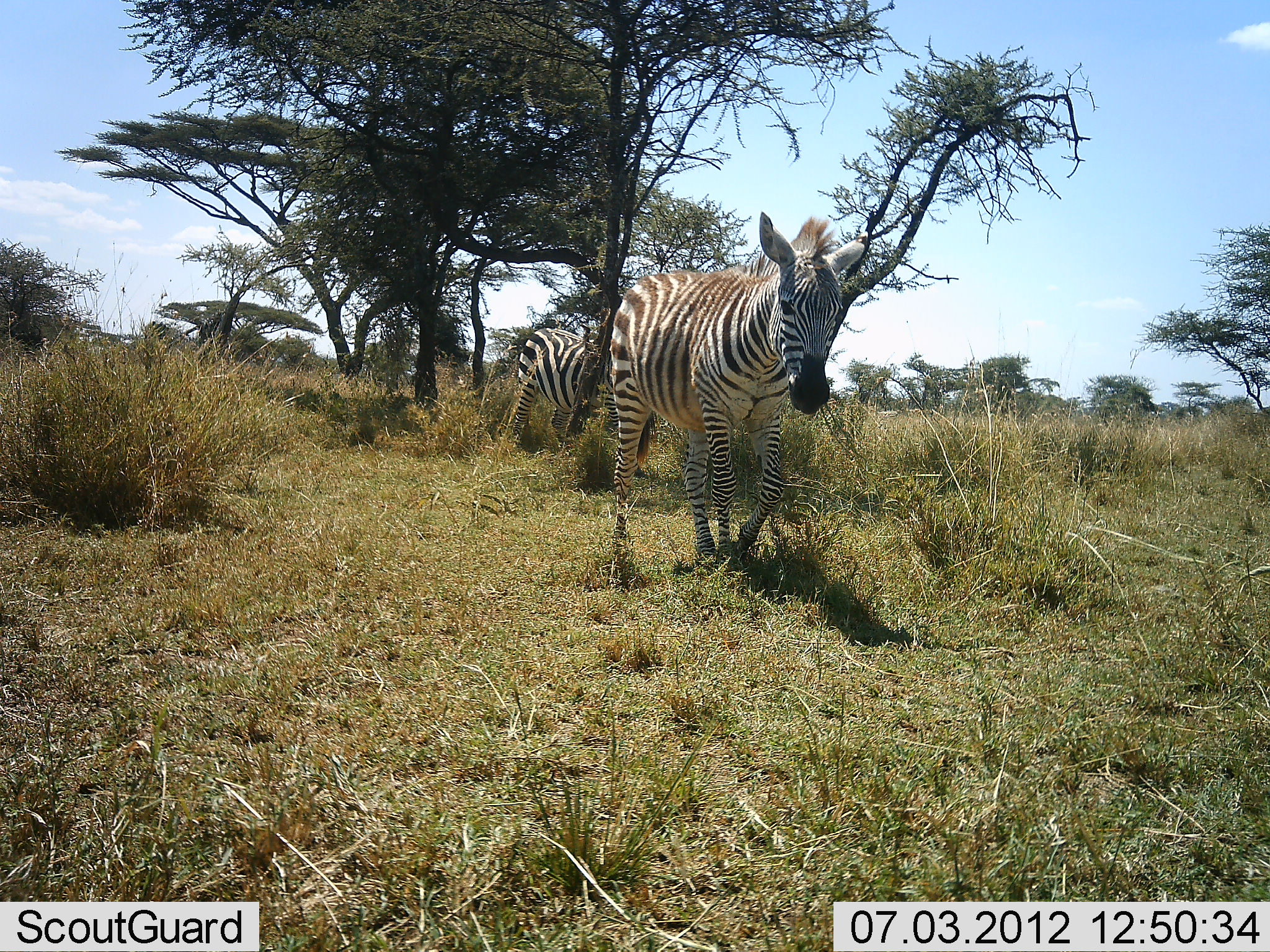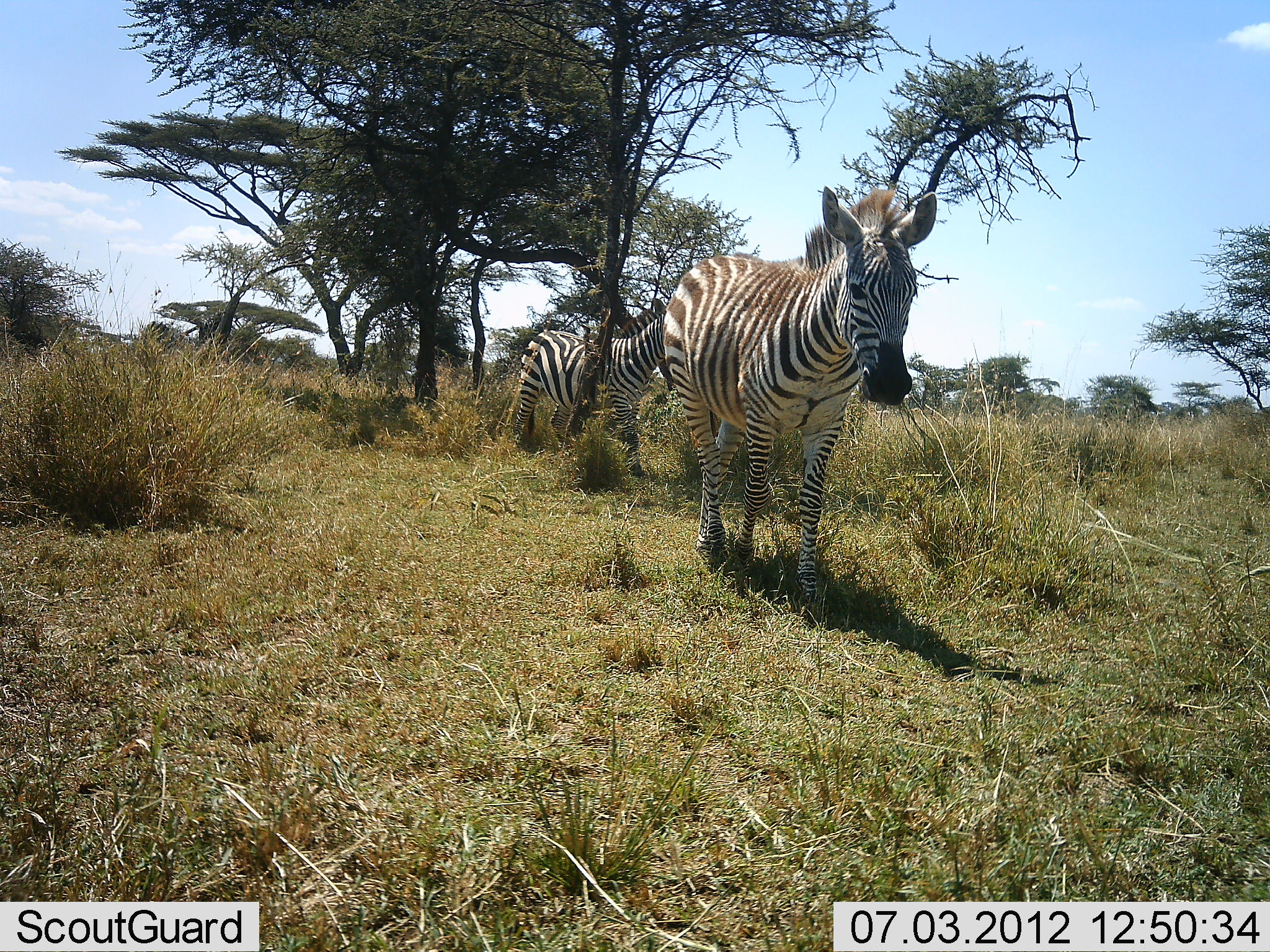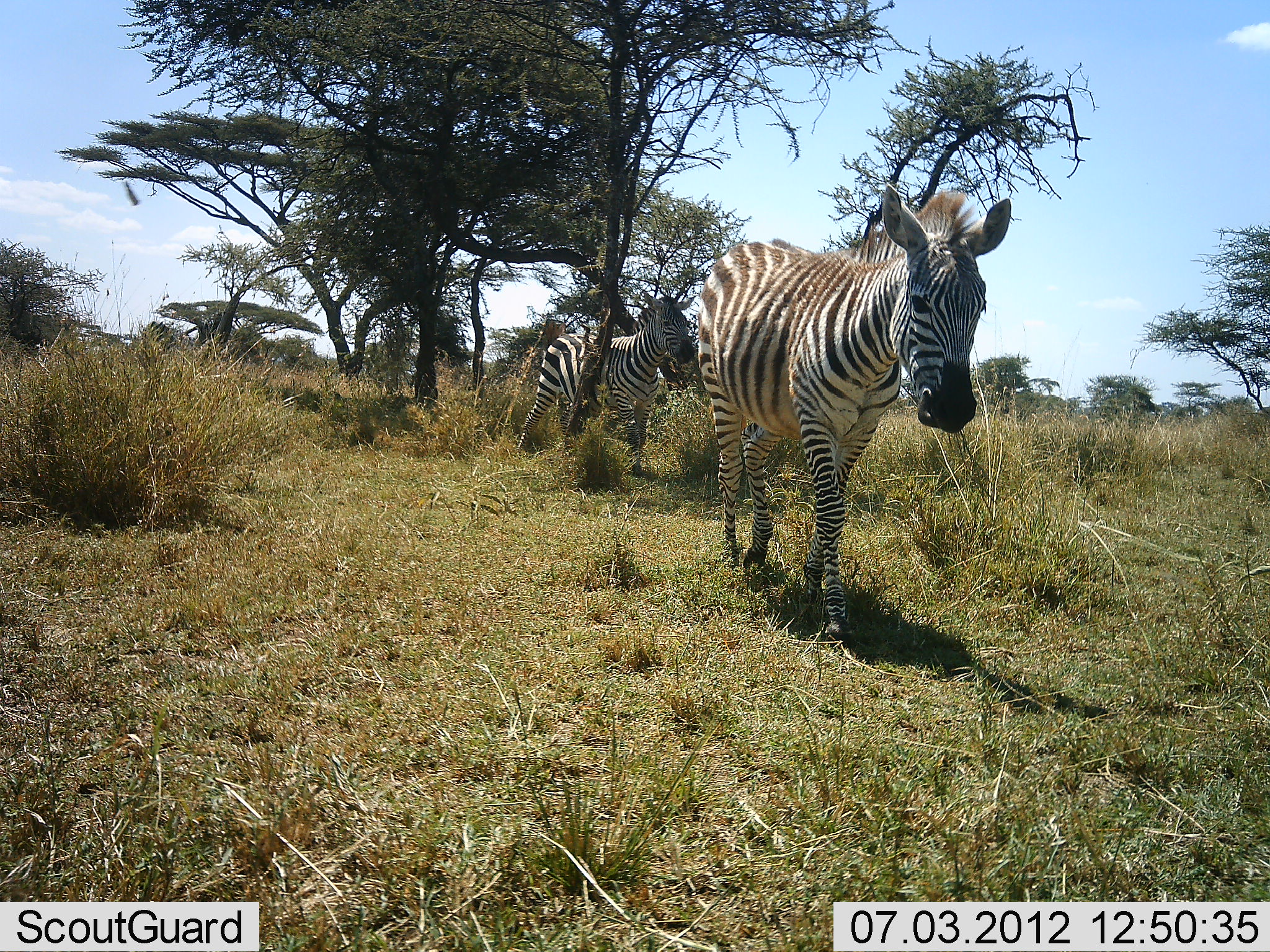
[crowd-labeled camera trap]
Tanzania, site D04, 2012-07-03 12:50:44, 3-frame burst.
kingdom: Animalia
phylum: Chordata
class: Mammalia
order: Perissodactyla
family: Equidae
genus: Equus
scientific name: Equus quagga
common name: plains zebra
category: zebra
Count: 2.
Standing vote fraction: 10%.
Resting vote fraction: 0%.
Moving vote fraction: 100%.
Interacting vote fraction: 0%.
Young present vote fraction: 0%.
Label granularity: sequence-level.